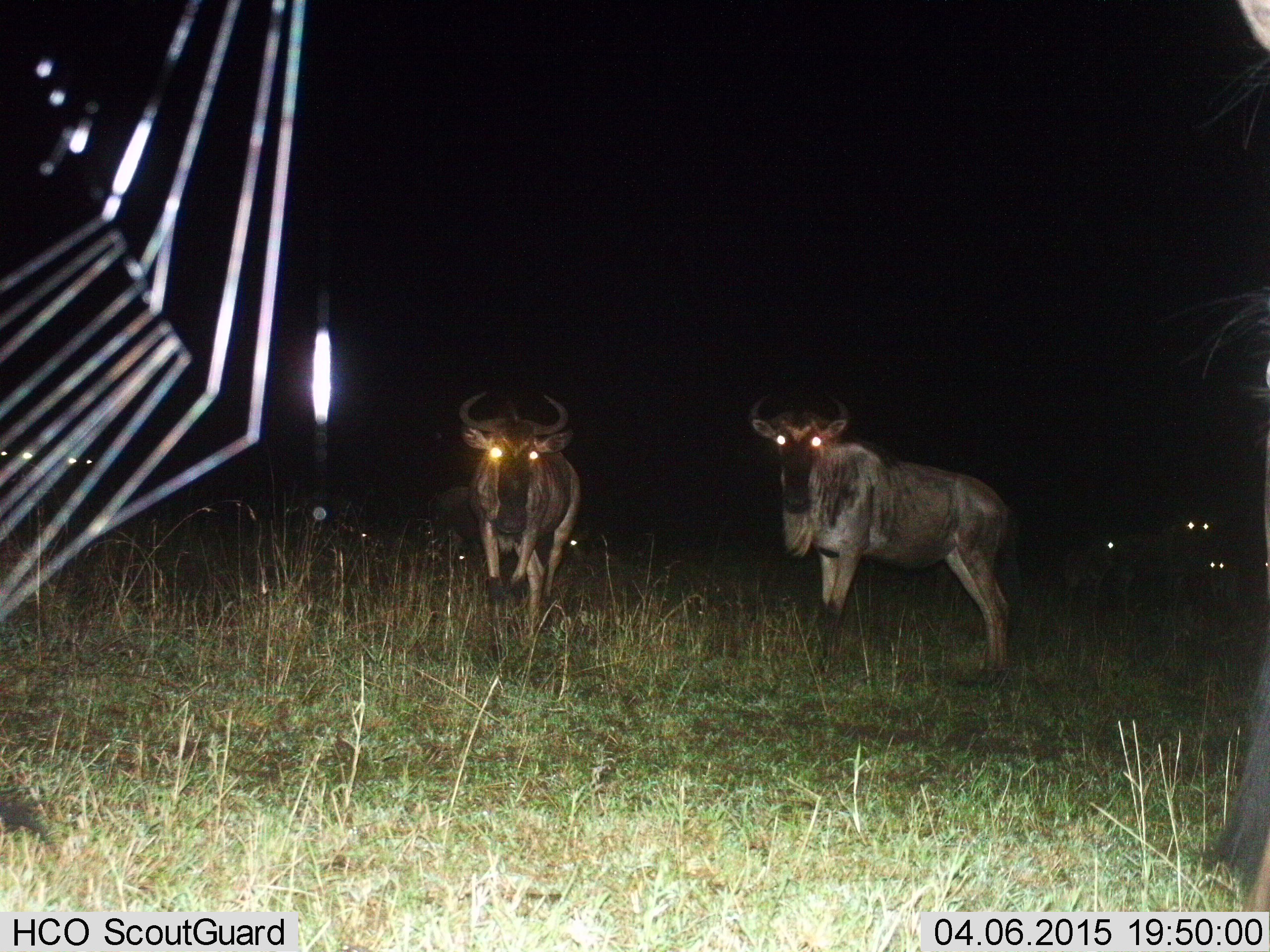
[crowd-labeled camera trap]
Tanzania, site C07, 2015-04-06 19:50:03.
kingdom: Animalia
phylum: Chordata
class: Mammalia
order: Artiodactyla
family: Bovidae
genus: Connochaetes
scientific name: Connochaetes taurinus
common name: blue wildebeest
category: wildebeest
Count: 5.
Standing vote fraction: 100%.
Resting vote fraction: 7%.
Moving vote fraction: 20%.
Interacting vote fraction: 7%.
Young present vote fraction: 0%.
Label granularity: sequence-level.